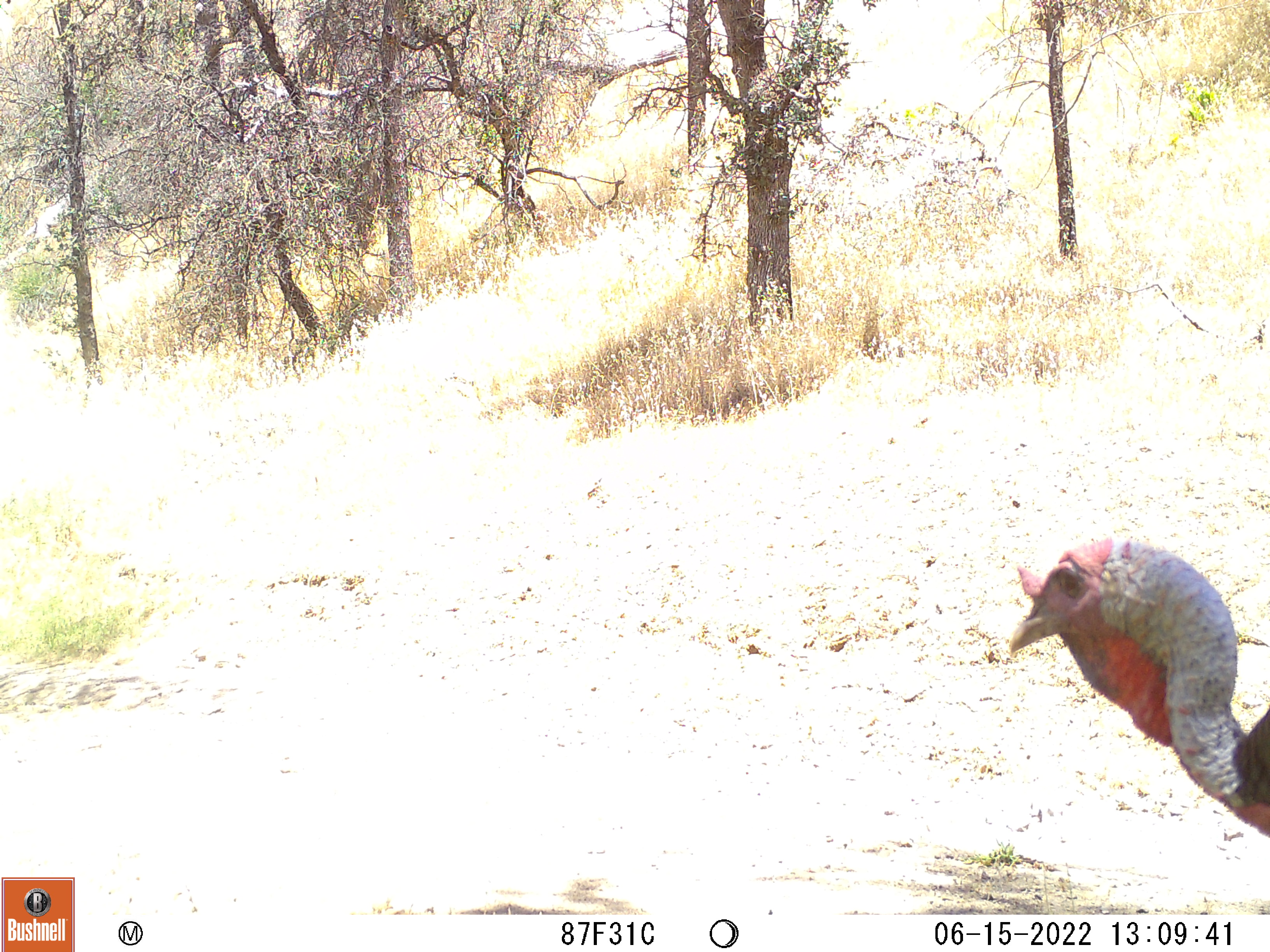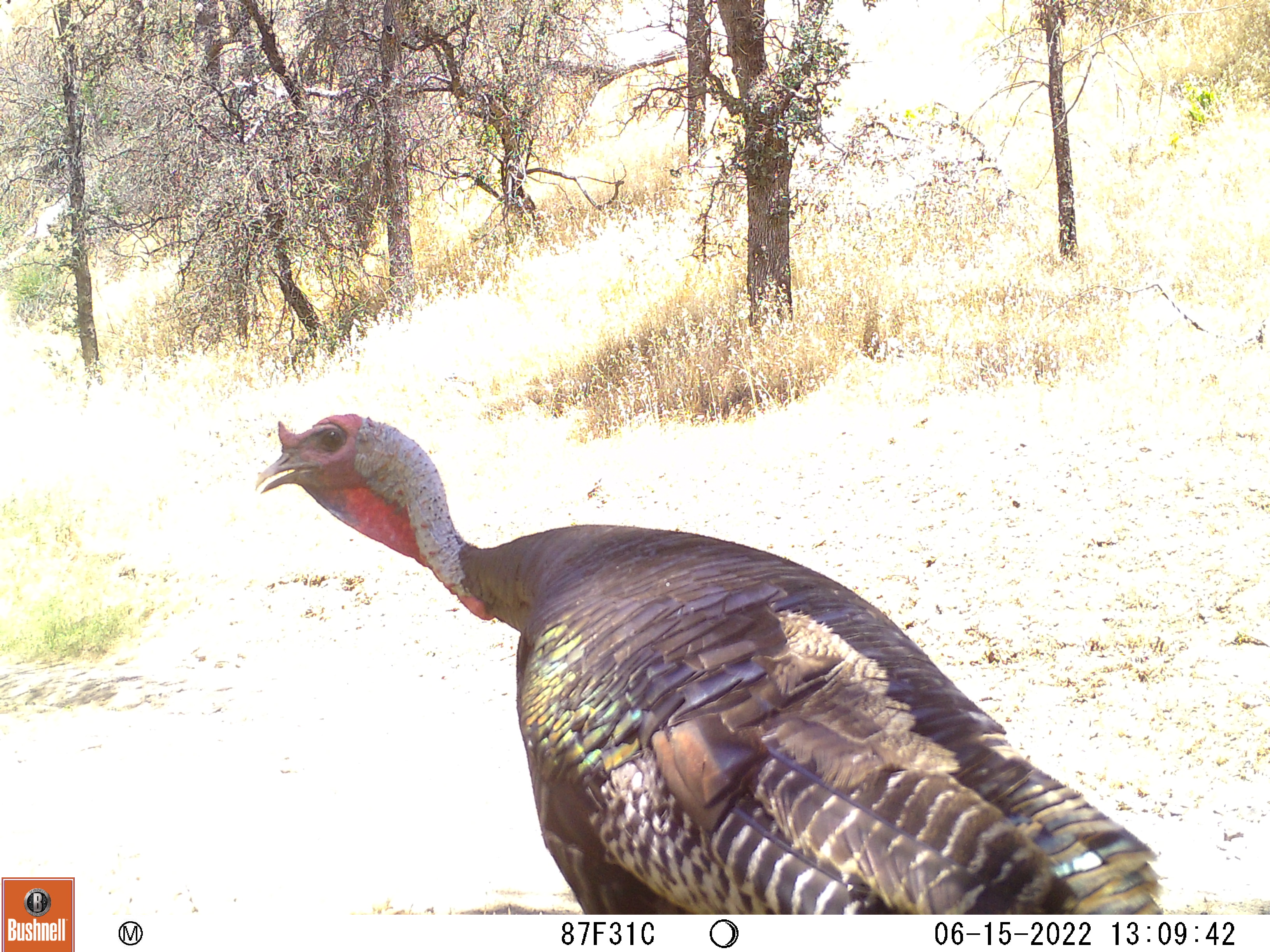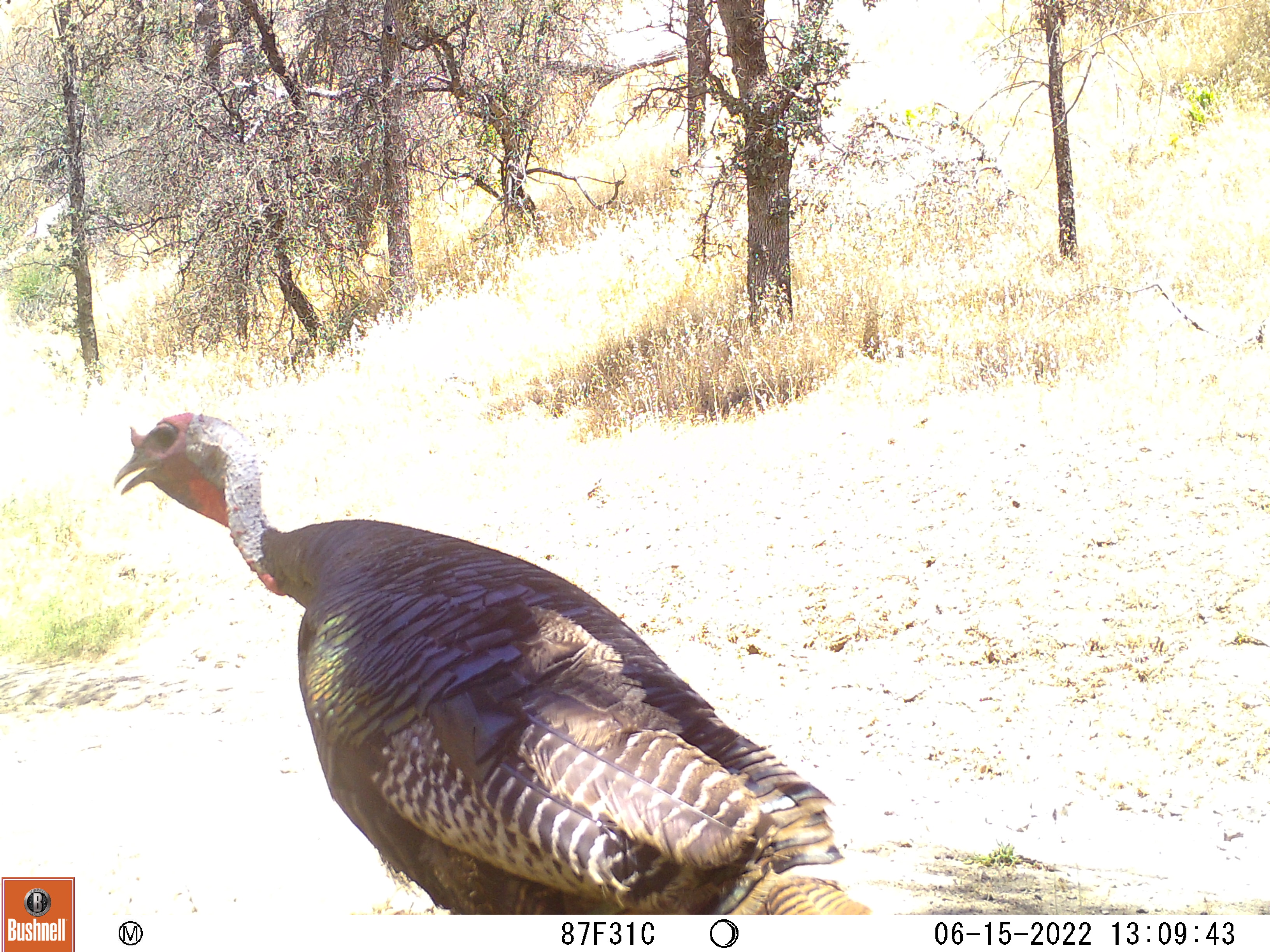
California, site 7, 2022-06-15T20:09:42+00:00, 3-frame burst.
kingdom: Animalia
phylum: Chordata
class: Aves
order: Galliformes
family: Phasianidae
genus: Meleagris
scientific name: Meleagris gallopavo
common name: turkey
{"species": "turkey (Meleagris gallopavo)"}